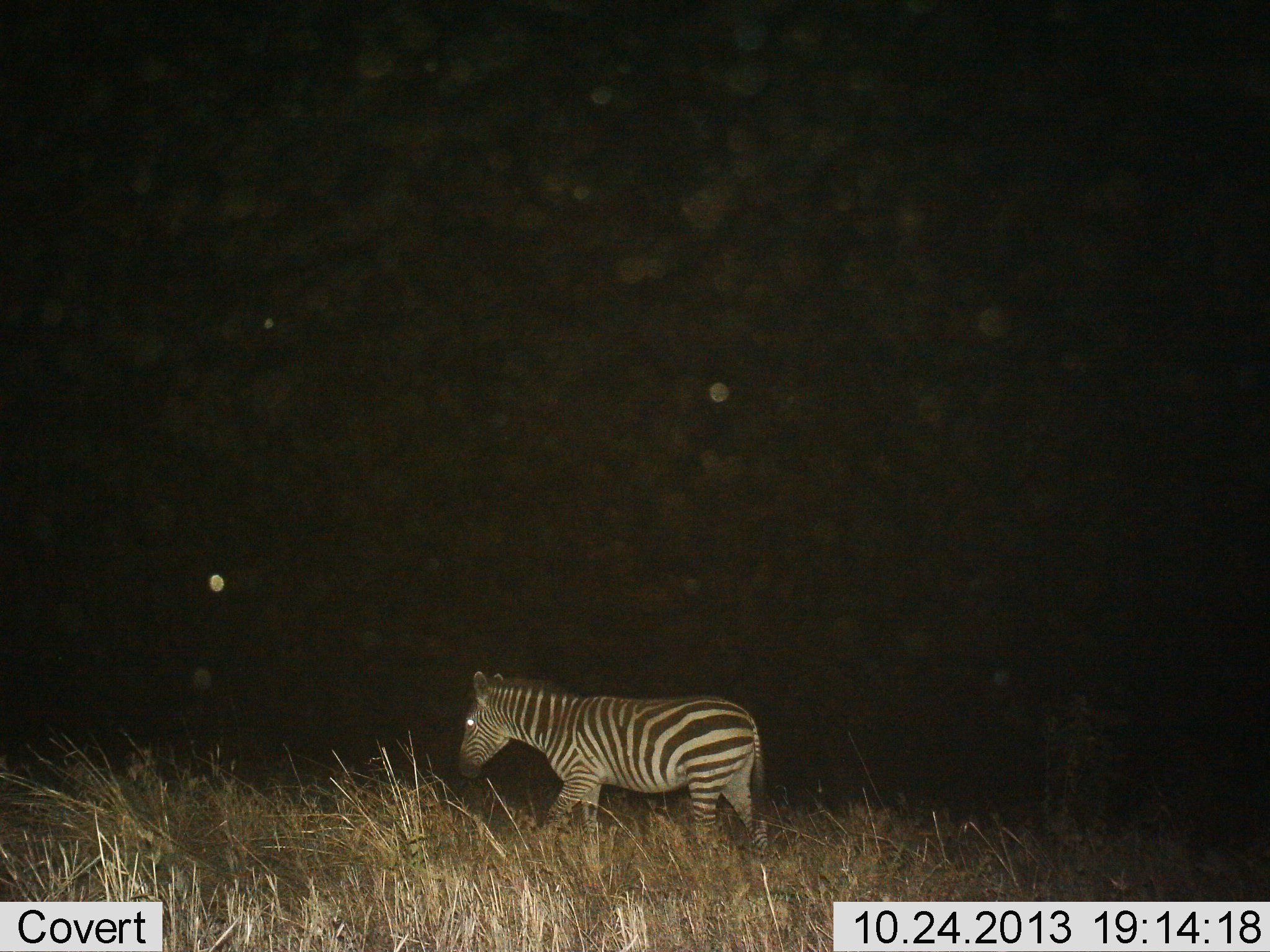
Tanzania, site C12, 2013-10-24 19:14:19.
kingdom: Animalia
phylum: Chordata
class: Mammalia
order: Perissodactyla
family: Equidae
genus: Equus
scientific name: Equus quagga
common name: plains zebra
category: zebra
Zebra (plains zebra) (Equus quagga), count 1. Behavior (volunteer vote fractions): standing 26%, resting 0%, moving 71%, interacting 3%. Young present (vote fraction): 0%. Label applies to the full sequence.